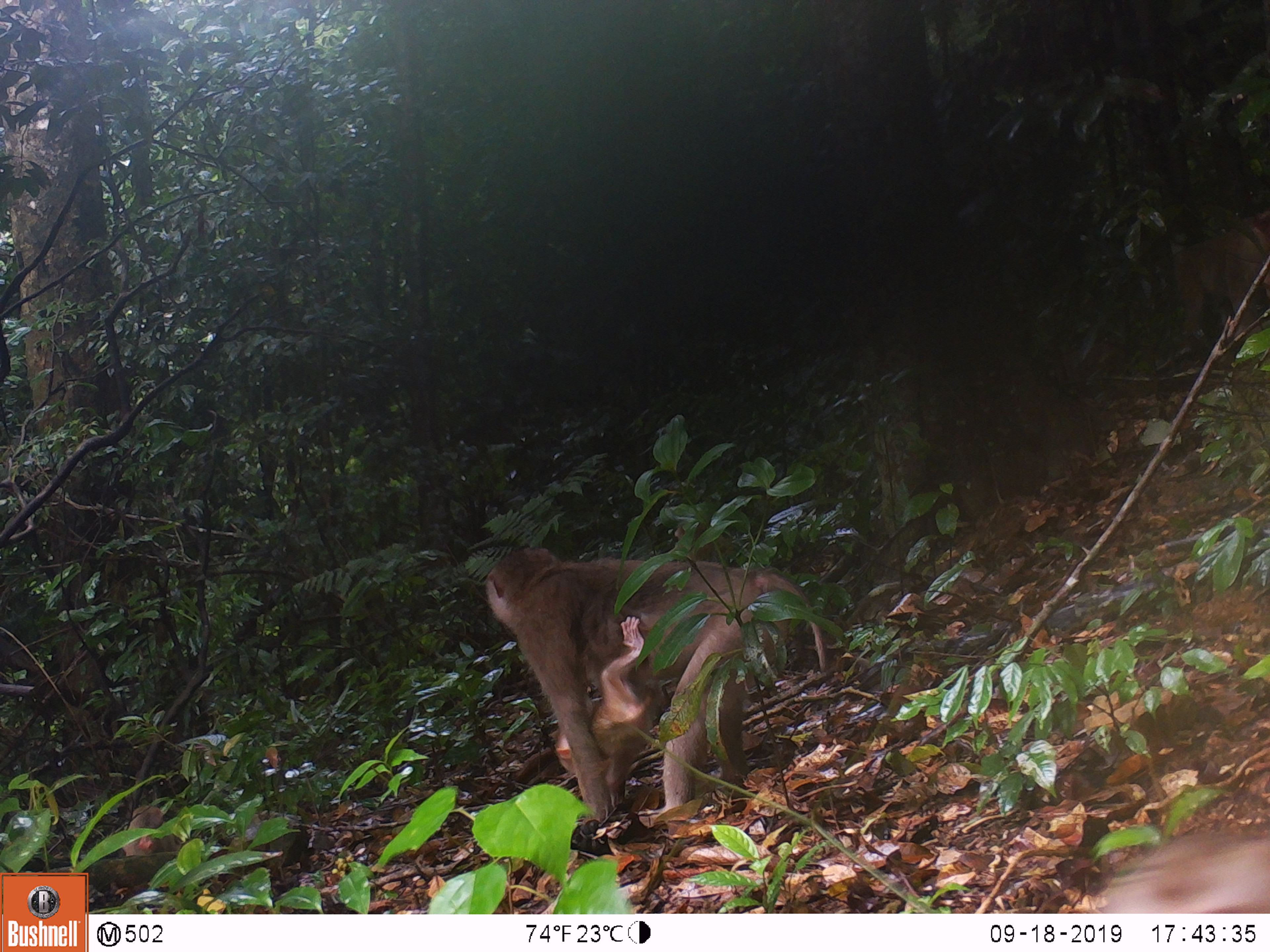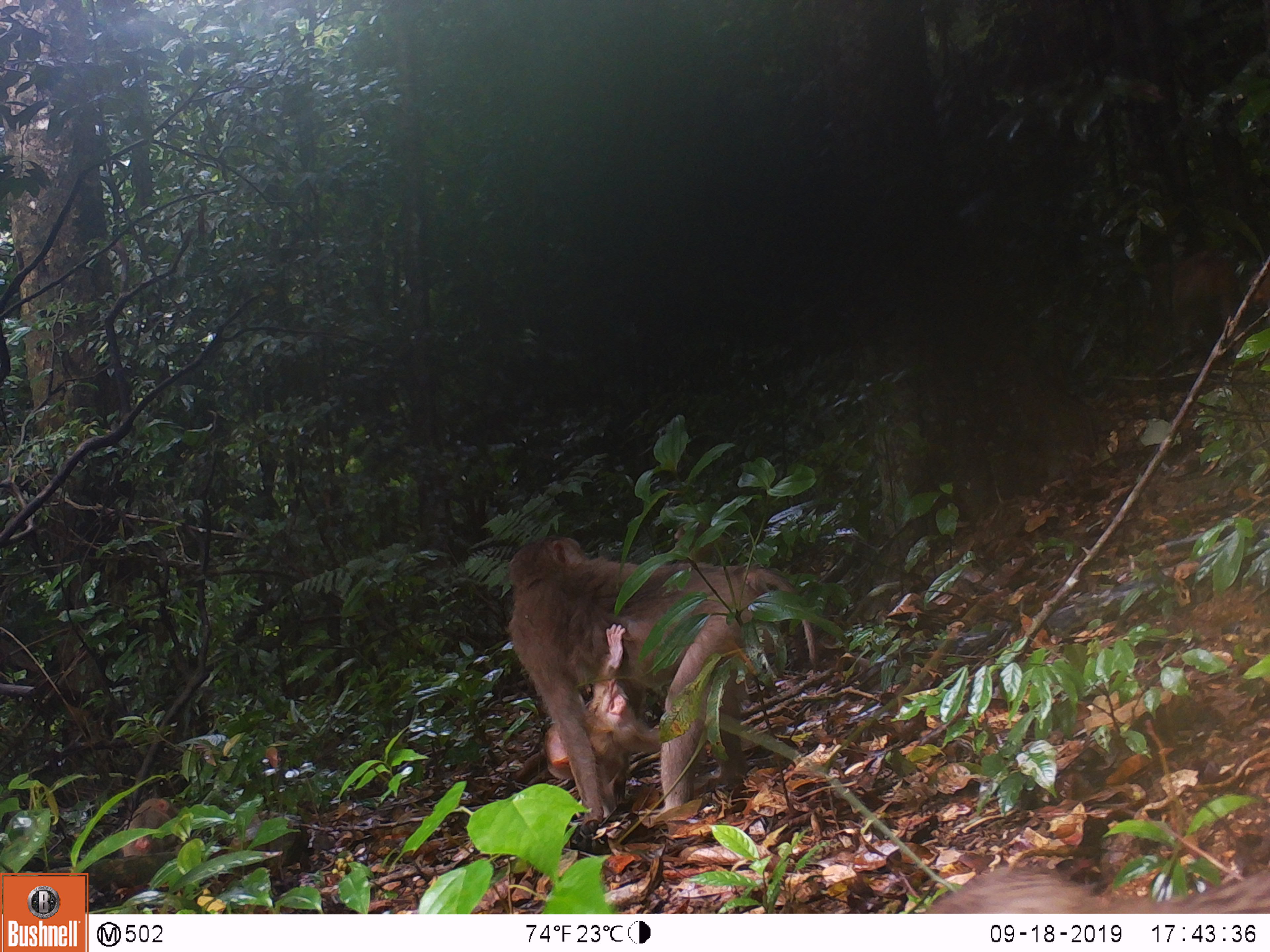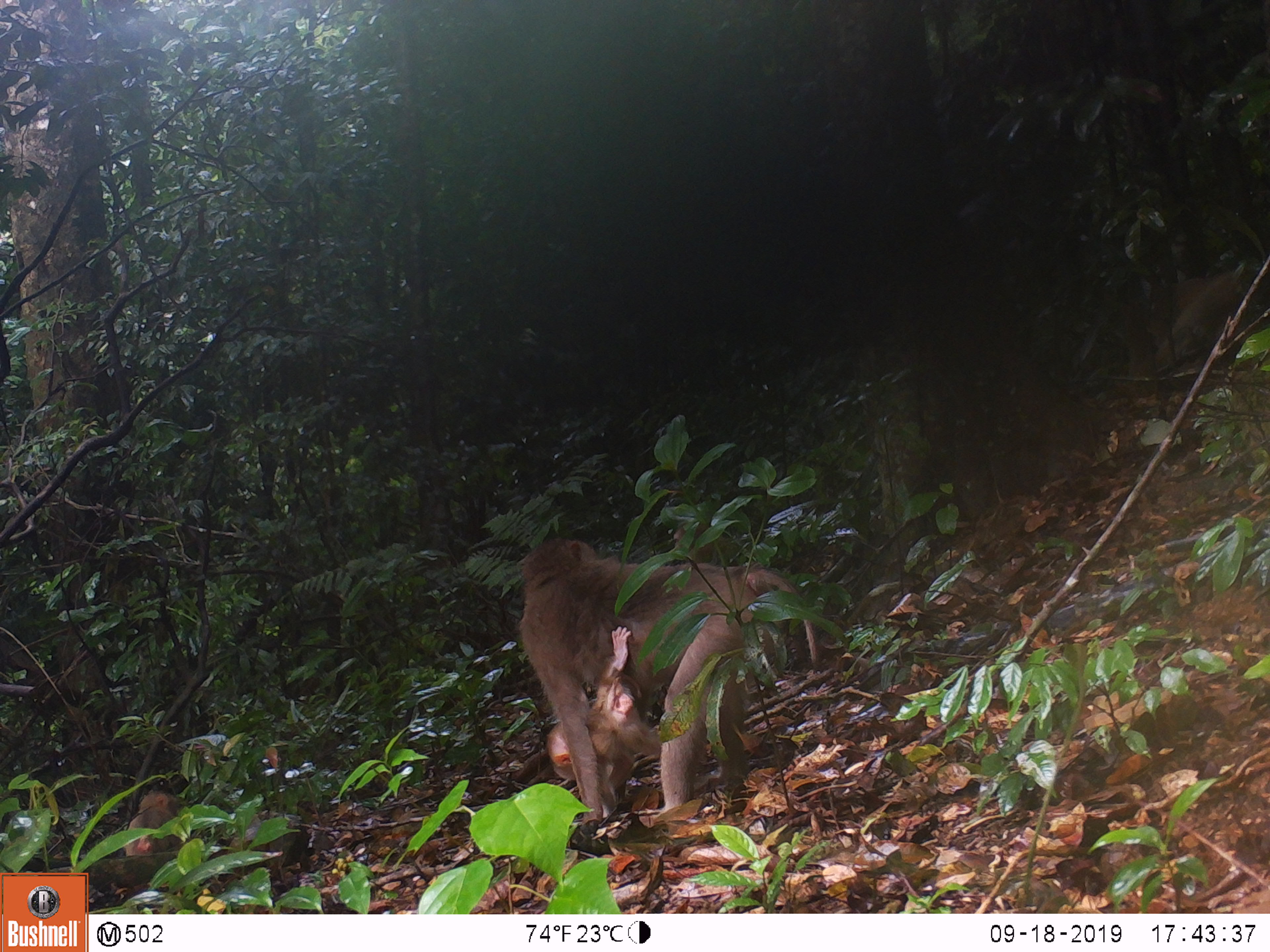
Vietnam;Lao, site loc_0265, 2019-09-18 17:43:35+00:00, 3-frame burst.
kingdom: Animalia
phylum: Chordata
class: Mammalia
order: Primates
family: Cercopithecidae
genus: Macaca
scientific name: Macaca nemestrina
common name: pig-tailed macaque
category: pig tailed macaque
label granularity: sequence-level